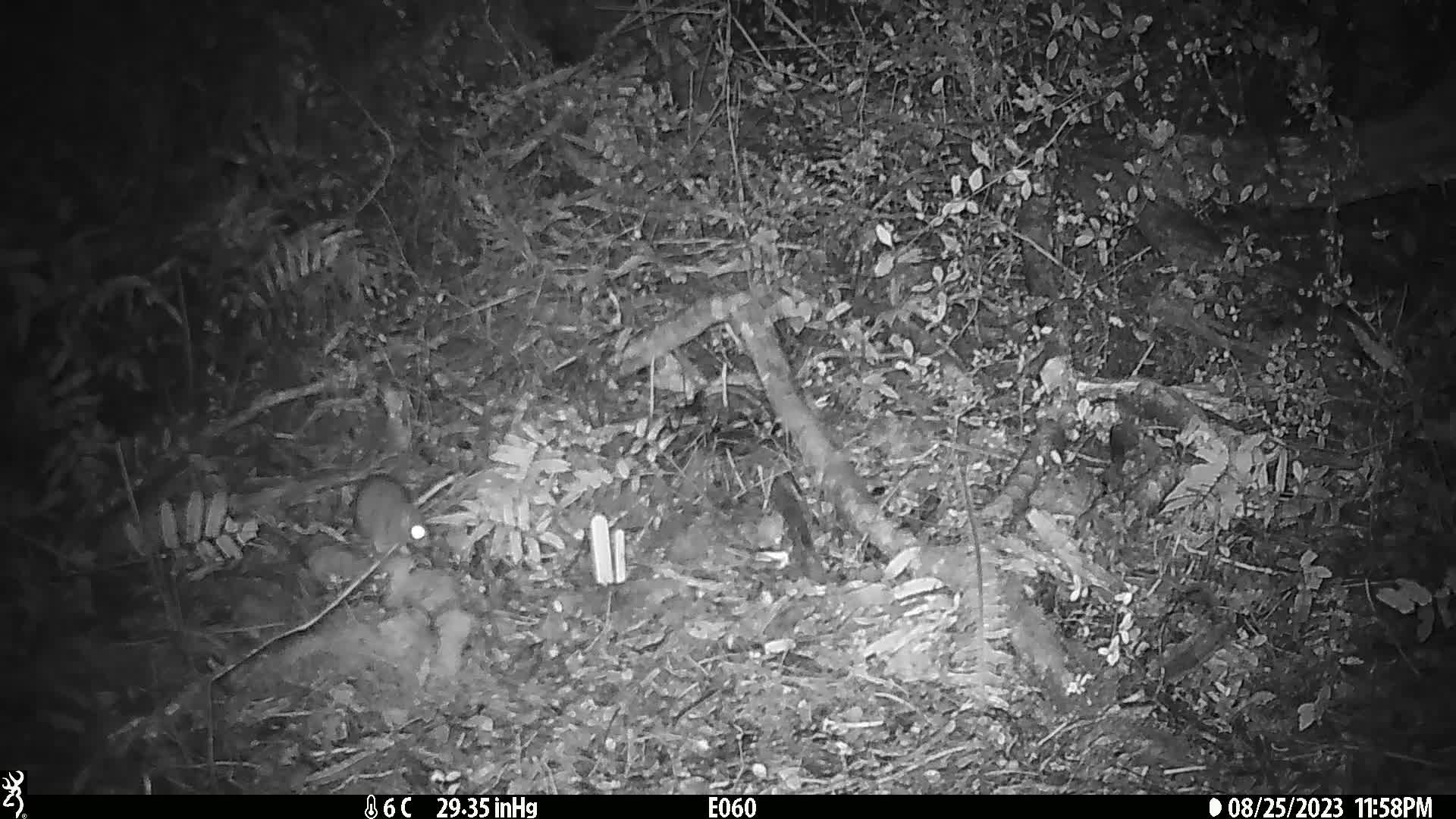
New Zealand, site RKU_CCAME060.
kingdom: Animalia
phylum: Chordata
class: Mammalia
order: Rodentia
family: Muridae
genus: Rattus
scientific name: Rattus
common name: rat